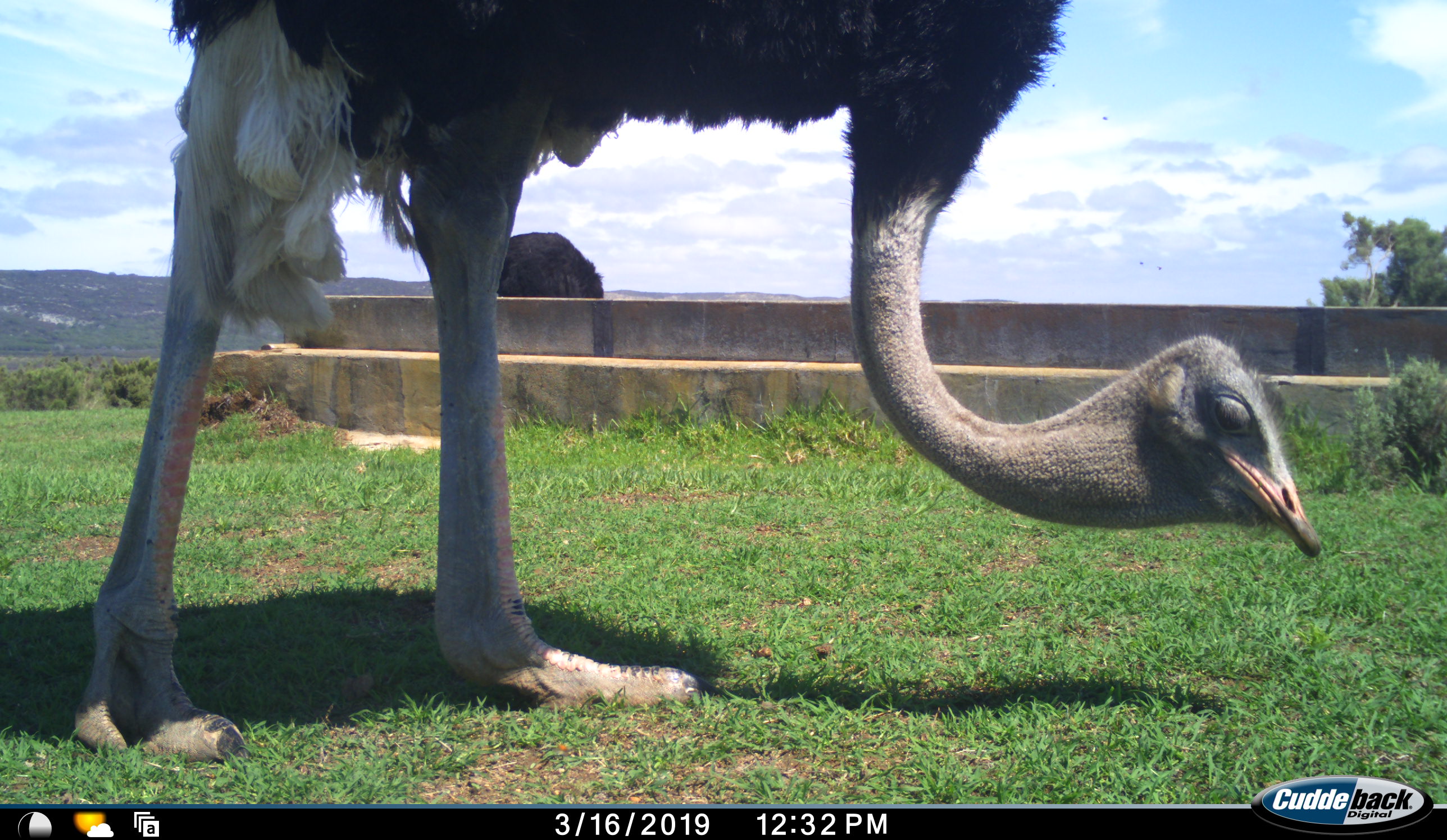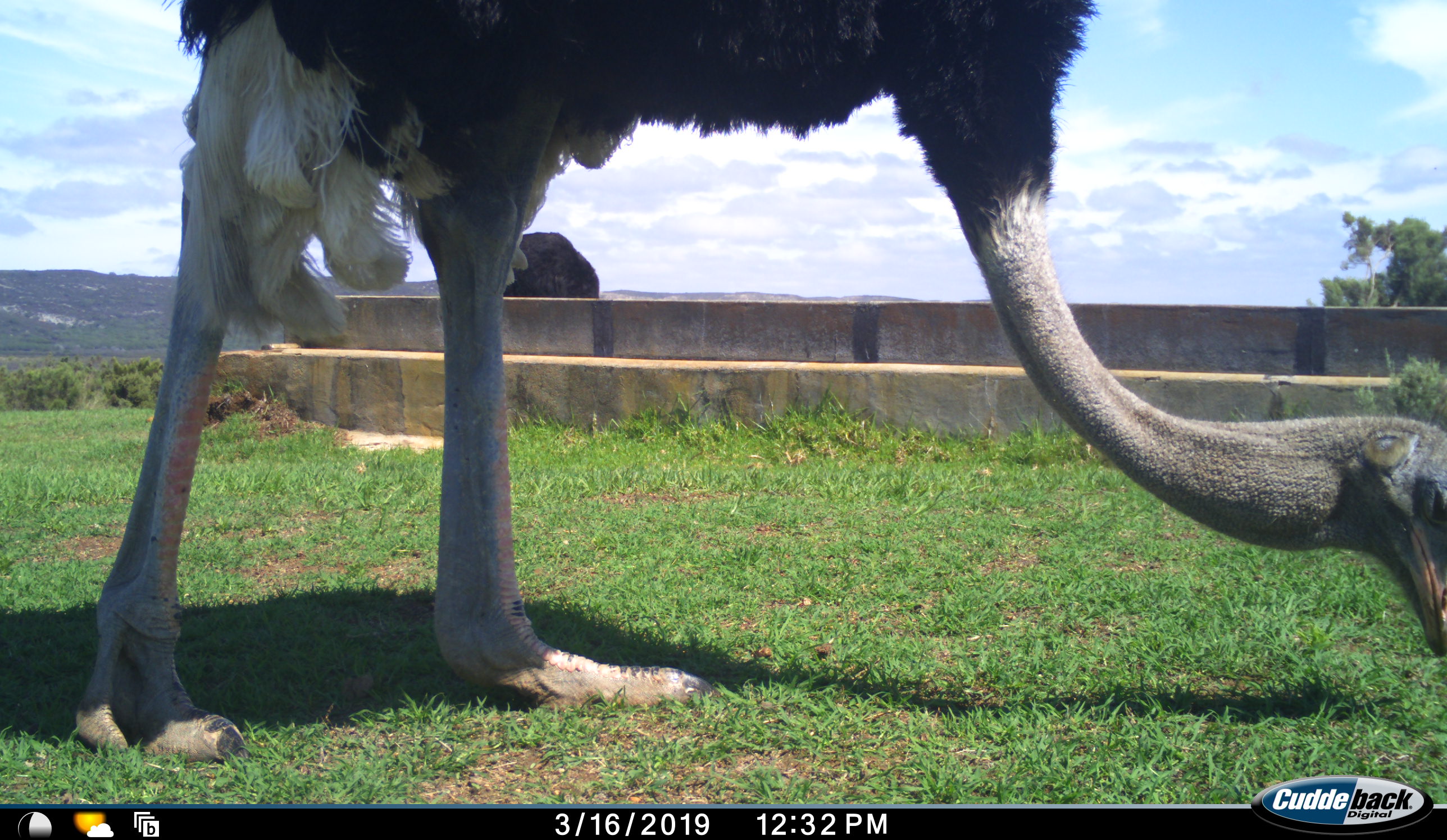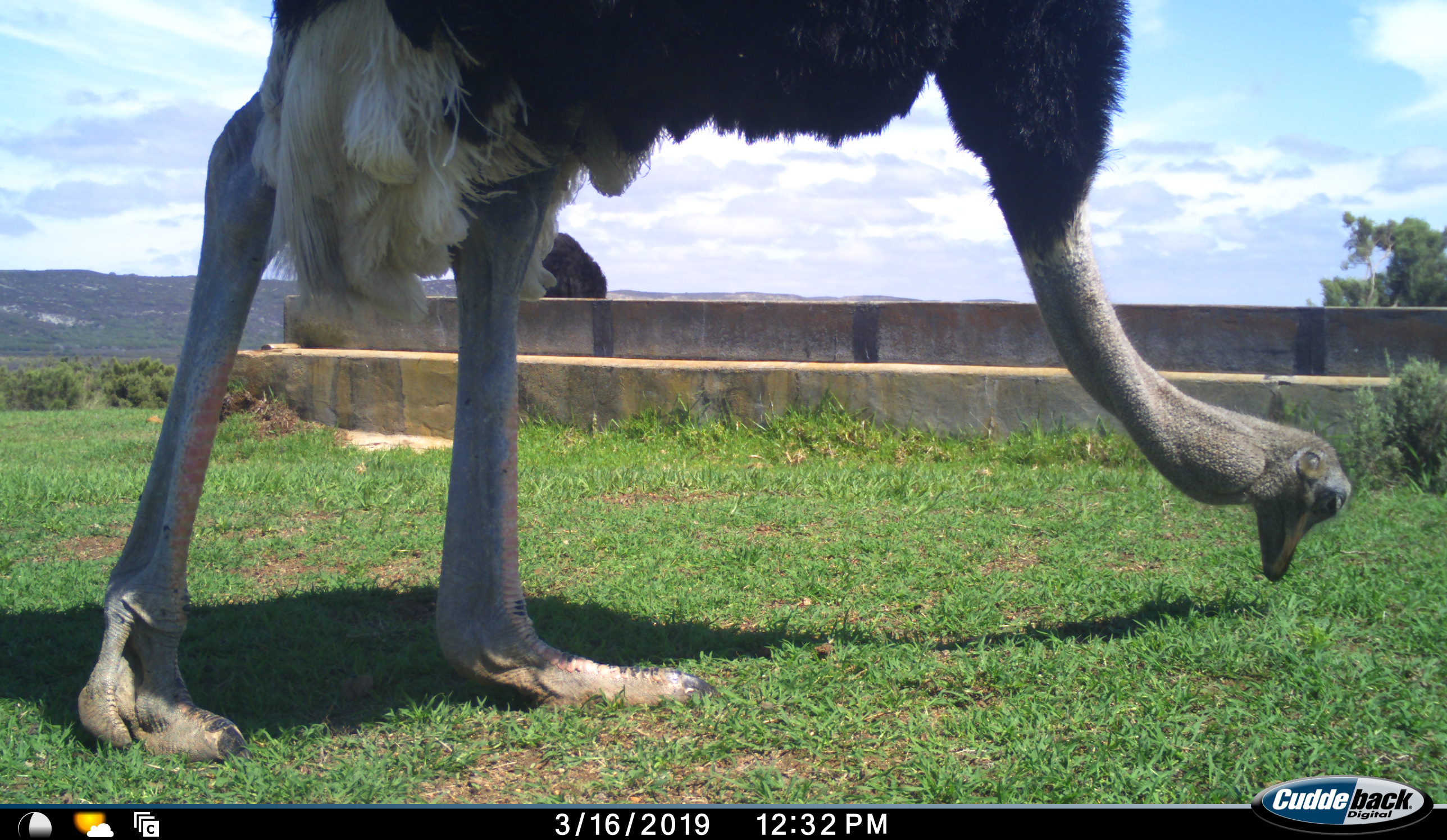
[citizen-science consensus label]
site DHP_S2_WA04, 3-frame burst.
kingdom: Animalia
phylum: Chordata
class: Aves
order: Struthioniformes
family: Struthionidae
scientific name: Struthionidae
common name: ostrich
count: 2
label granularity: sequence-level